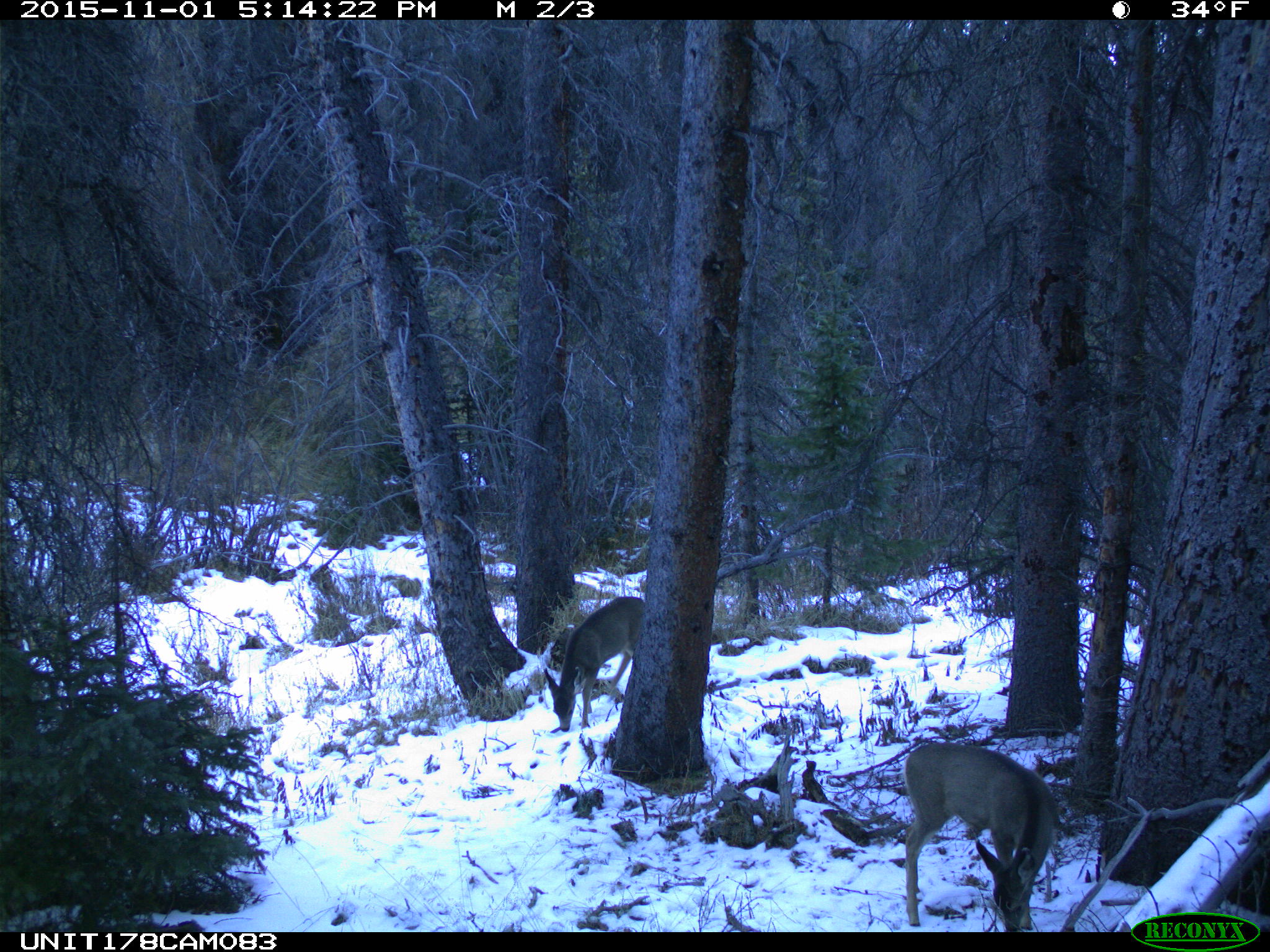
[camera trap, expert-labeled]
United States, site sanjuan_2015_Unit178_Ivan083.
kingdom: Animalia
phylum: Chordata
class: Mammalia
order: Artiodactyla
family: Cervidae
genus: Odocoileus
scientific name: Odocoileus hemionus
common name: mule deer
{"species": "Odocoileus hemionus (mule deer)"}